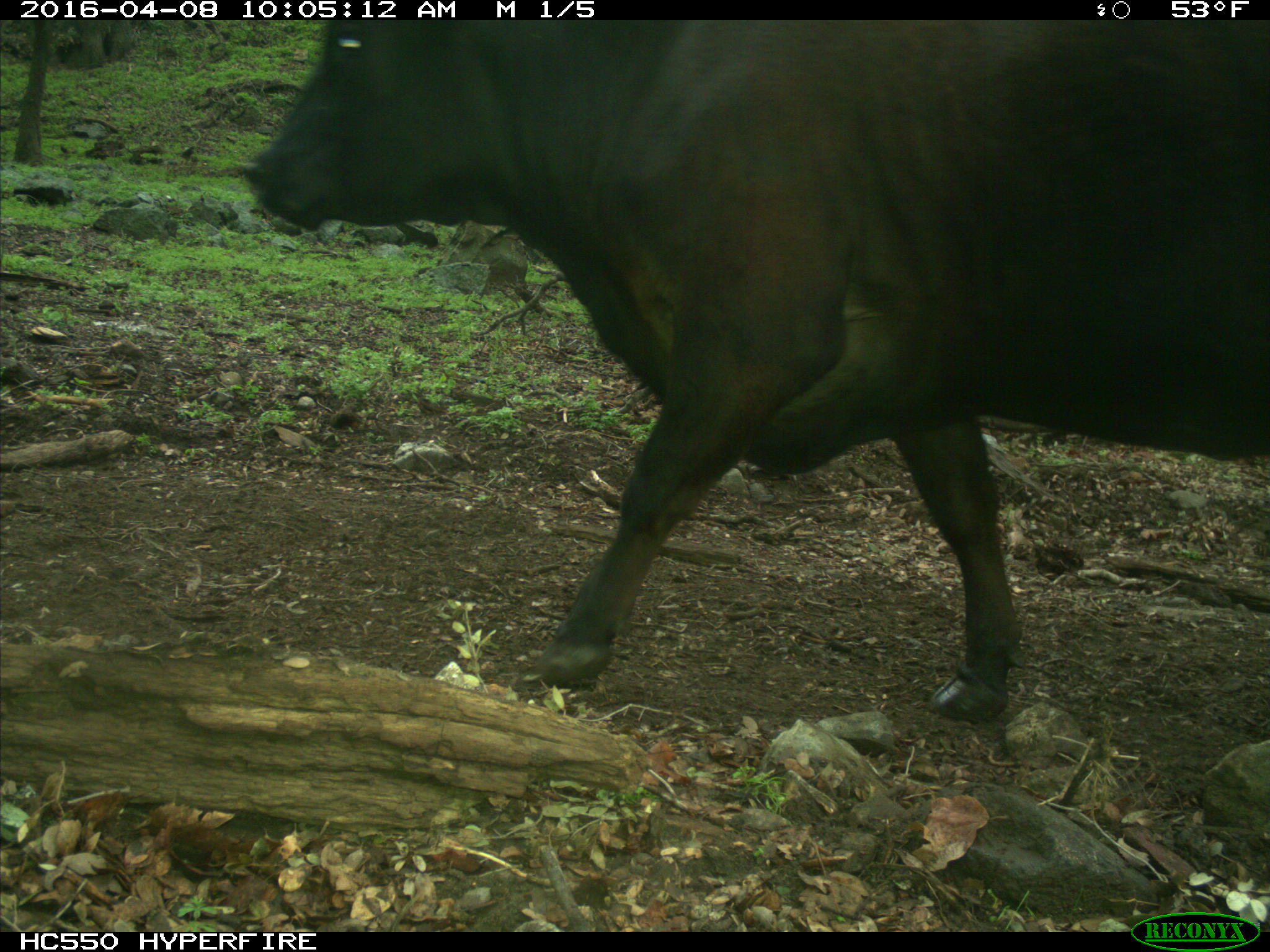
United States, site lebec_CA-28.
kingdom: Animalia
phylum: Chordata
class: Mammalia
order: Artiodactyla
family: Bovidae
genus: Bos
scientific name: Bos taurus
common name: domestic cow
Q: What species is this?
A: Bos taurus (domestic cow).